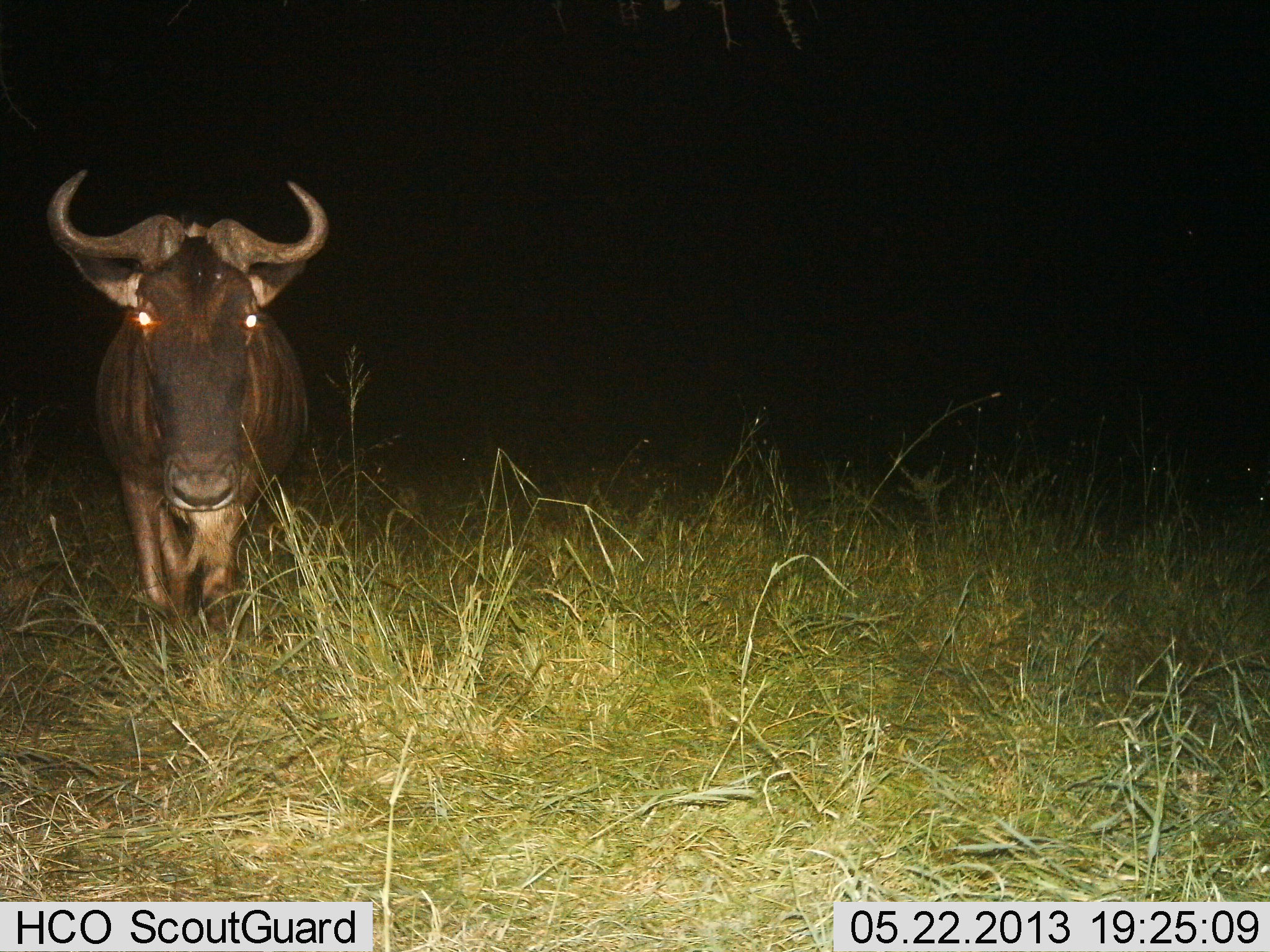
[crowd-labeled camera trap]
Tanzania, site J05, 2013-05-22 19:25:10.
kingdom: Animalia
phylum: Chordata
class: Mammalia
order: Artiodactyla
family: Bovidae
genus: Connochaetes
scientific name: Connochaetes taurinus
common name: blue wildebeest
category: wildebeest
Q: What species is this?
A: Wildebeest (blue wildebeest) (Connochaetes taurinus).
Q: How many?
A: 1.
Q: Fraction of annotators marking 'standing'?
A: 83%.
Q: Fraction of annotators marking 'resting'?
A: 0%.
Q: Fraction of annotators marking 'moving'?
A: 22%.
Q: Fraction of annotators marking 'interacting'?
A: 0%.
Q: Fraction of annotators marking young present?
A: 0%.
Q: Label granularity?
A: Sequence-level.